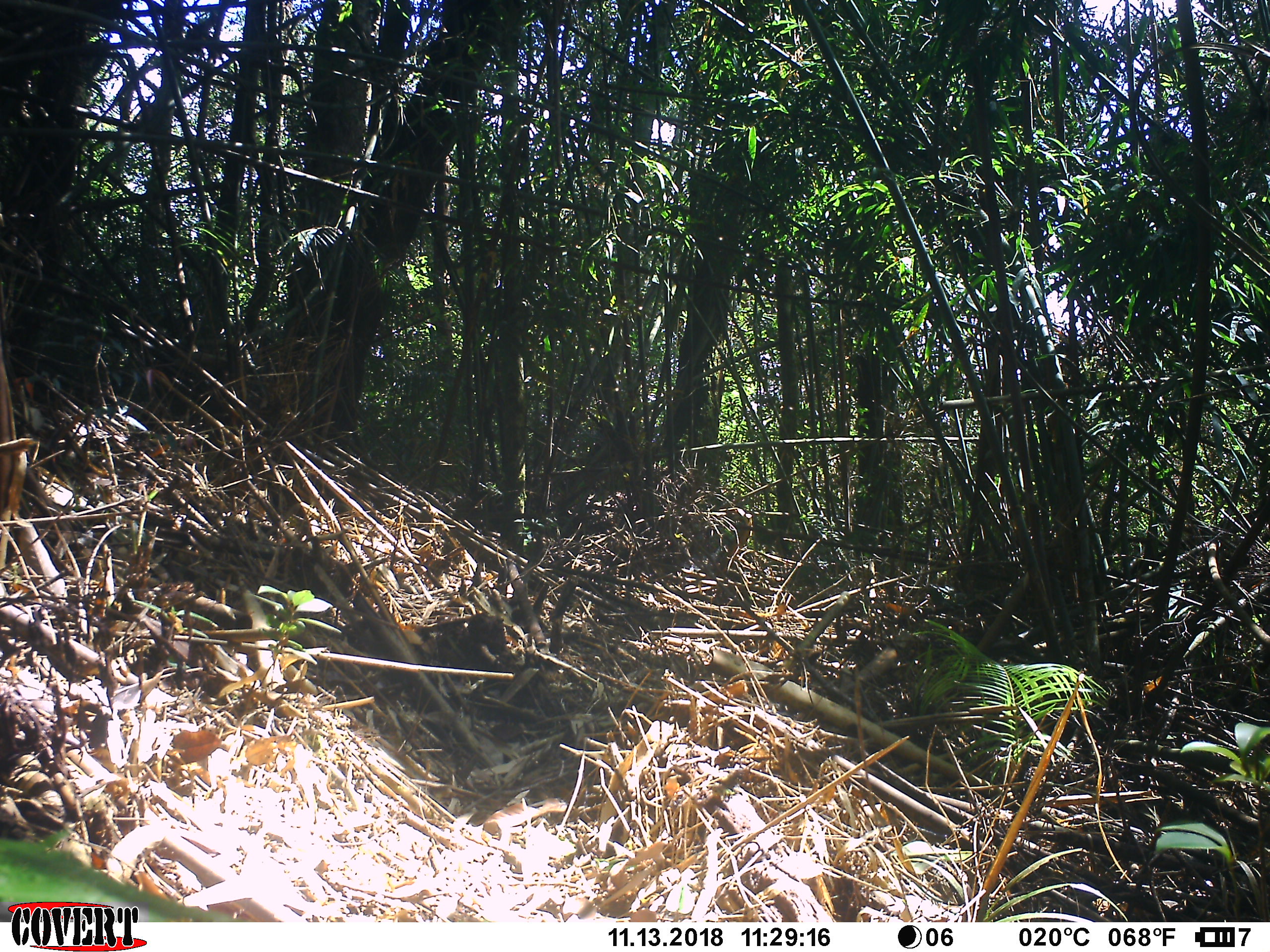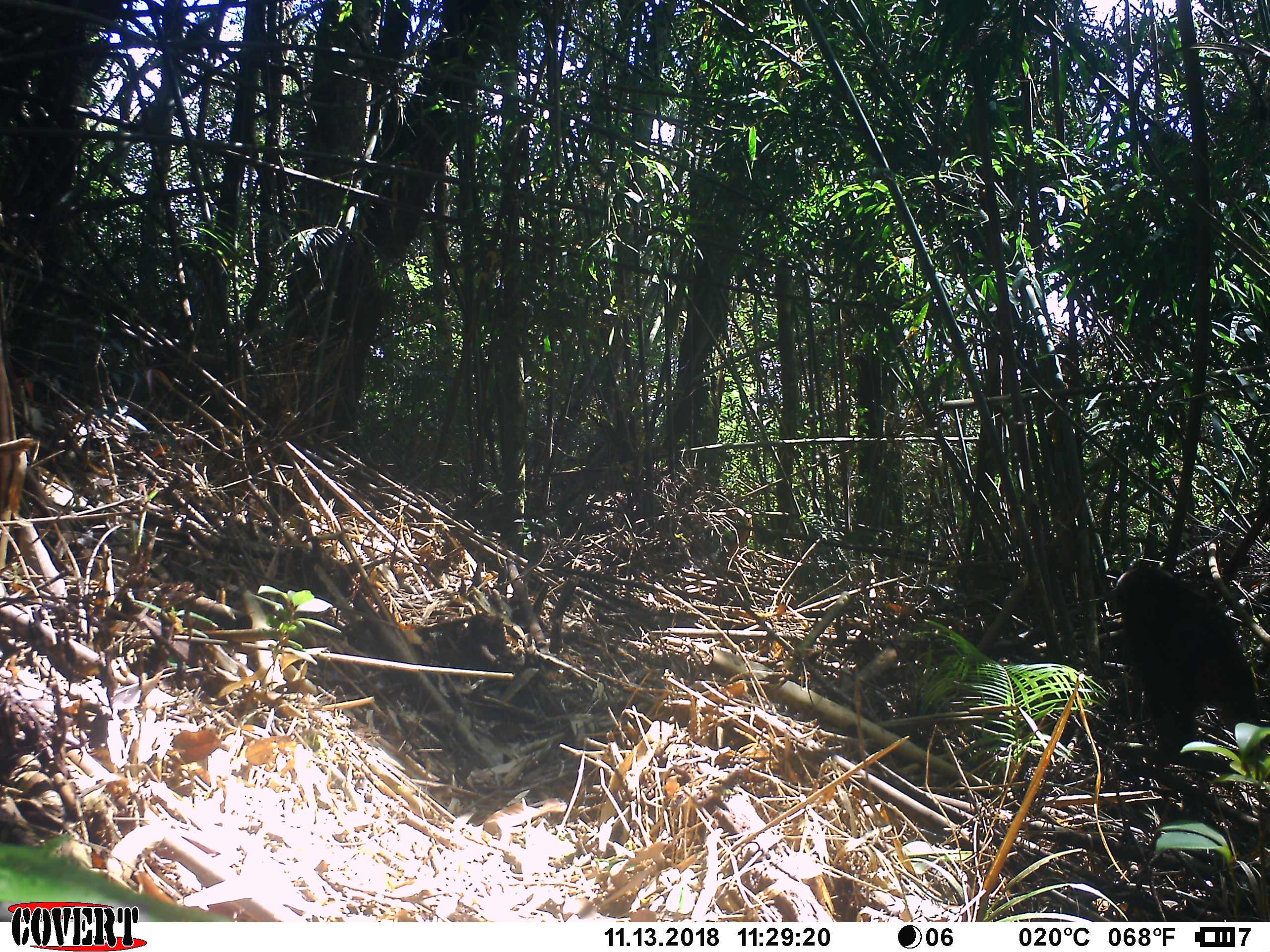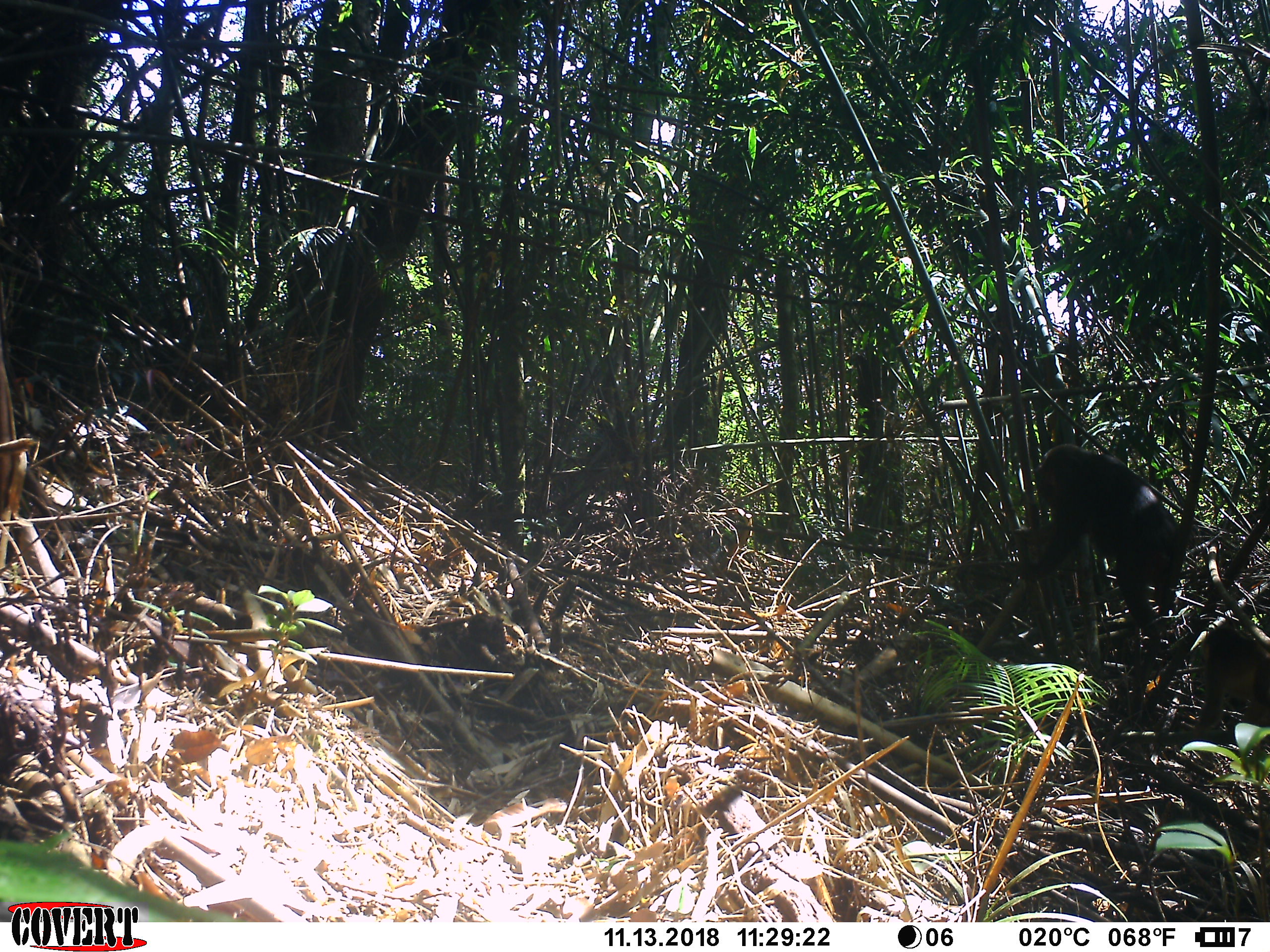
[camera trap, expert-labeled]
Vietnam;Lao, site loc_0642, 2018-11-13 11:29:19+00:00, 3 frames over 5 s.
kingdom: Animalia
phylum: Chordata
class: Mammalia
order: Primates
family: Cercopithecidae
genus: Macaca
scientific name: Macaca arctoides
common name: stump-tailed macaque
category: stump tailed macaque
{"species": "stump tailed macaque (stump-tailed macaque) (Macaca arctoides)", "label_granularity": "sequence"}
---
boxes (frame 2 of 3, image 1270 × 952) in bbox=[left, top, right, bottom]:
stump tailed macaque: bbox=[1113, 557, 1262, 764]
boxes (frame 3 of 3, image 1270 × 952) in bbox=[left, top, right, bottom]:
stump tailed macaque: bbox=[1012, 445, 1180, 627]; bbox=[1195, 623, 1270, 731]